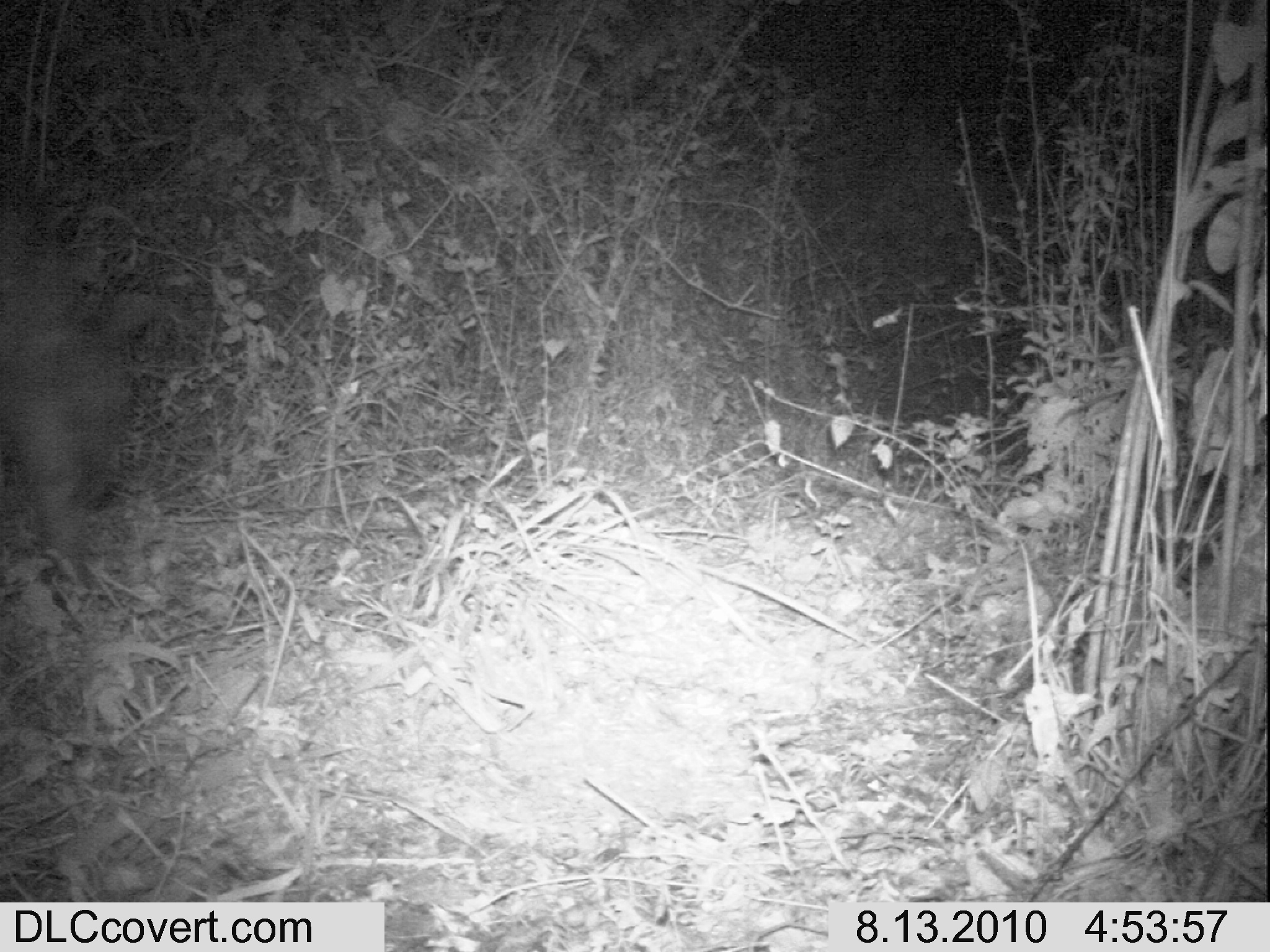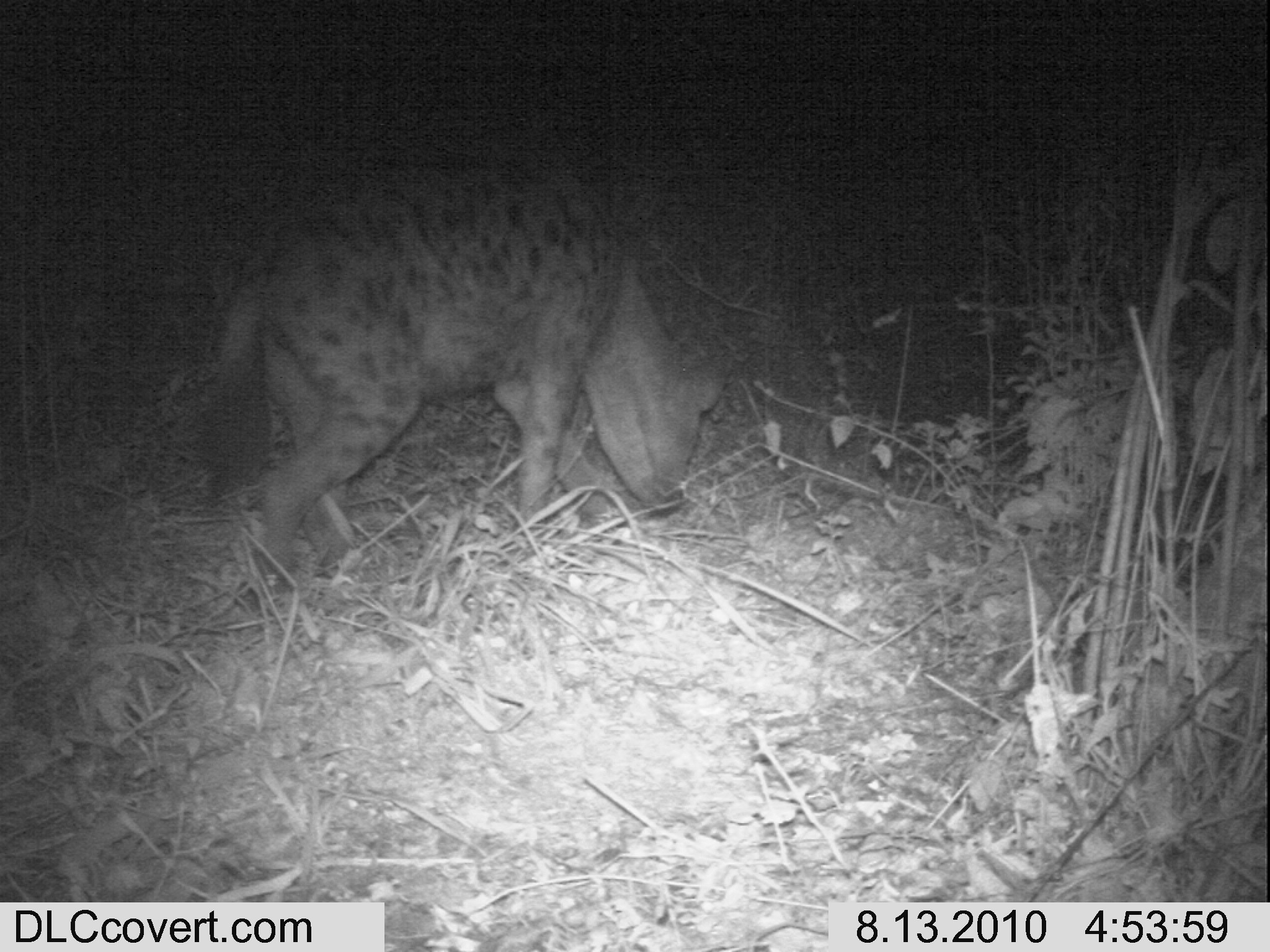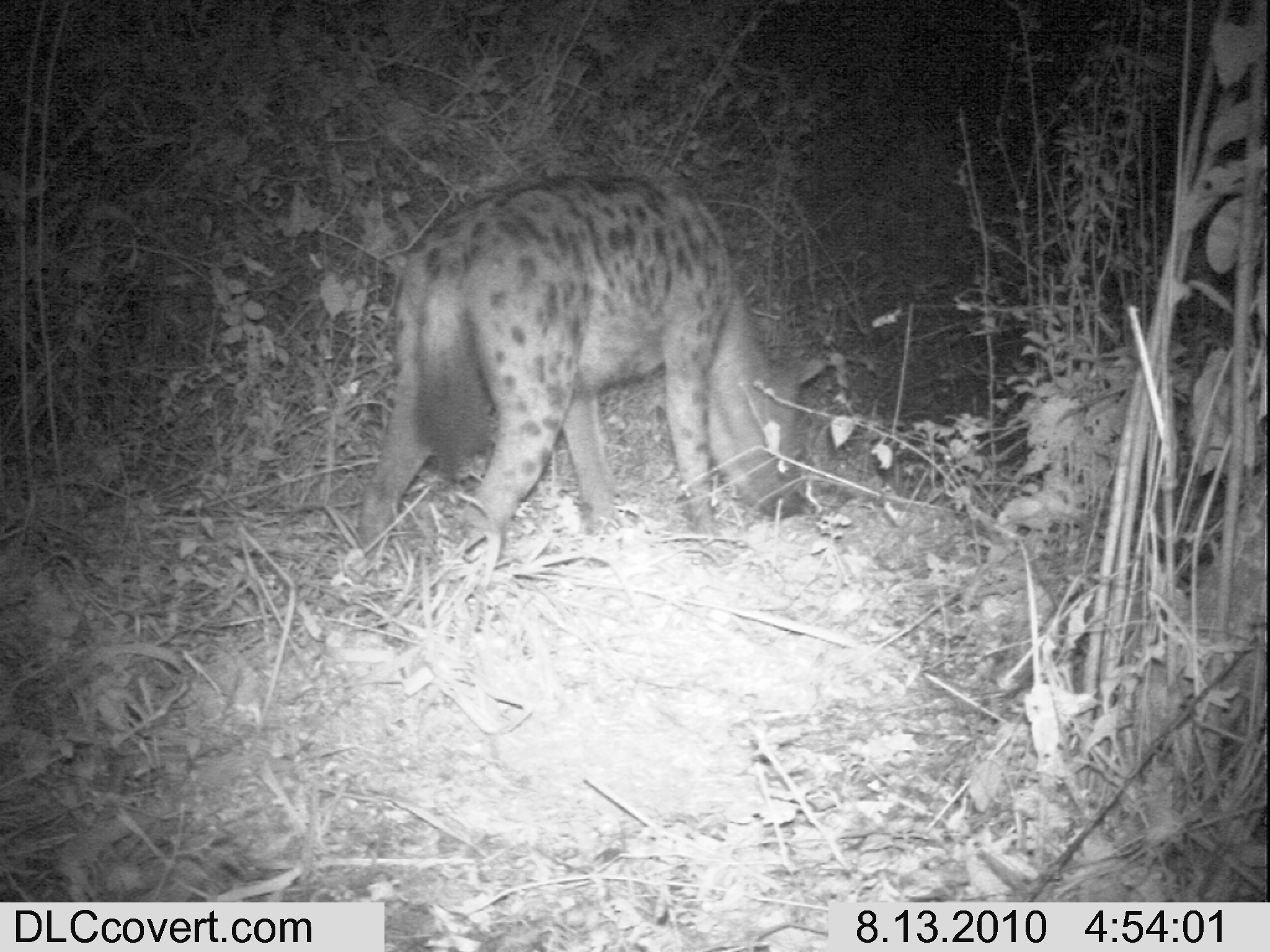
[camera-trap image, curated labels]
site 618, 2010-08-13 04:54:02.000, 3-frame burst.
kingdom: Animalia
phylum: Chordata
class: Mammalia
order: Carnivora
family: Hyaenidae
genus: Crocuta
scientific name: Crocuta crocuta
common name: spotted hyena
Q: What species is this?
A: Crocuta crocuta (spotted hyena).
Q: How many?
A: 1.